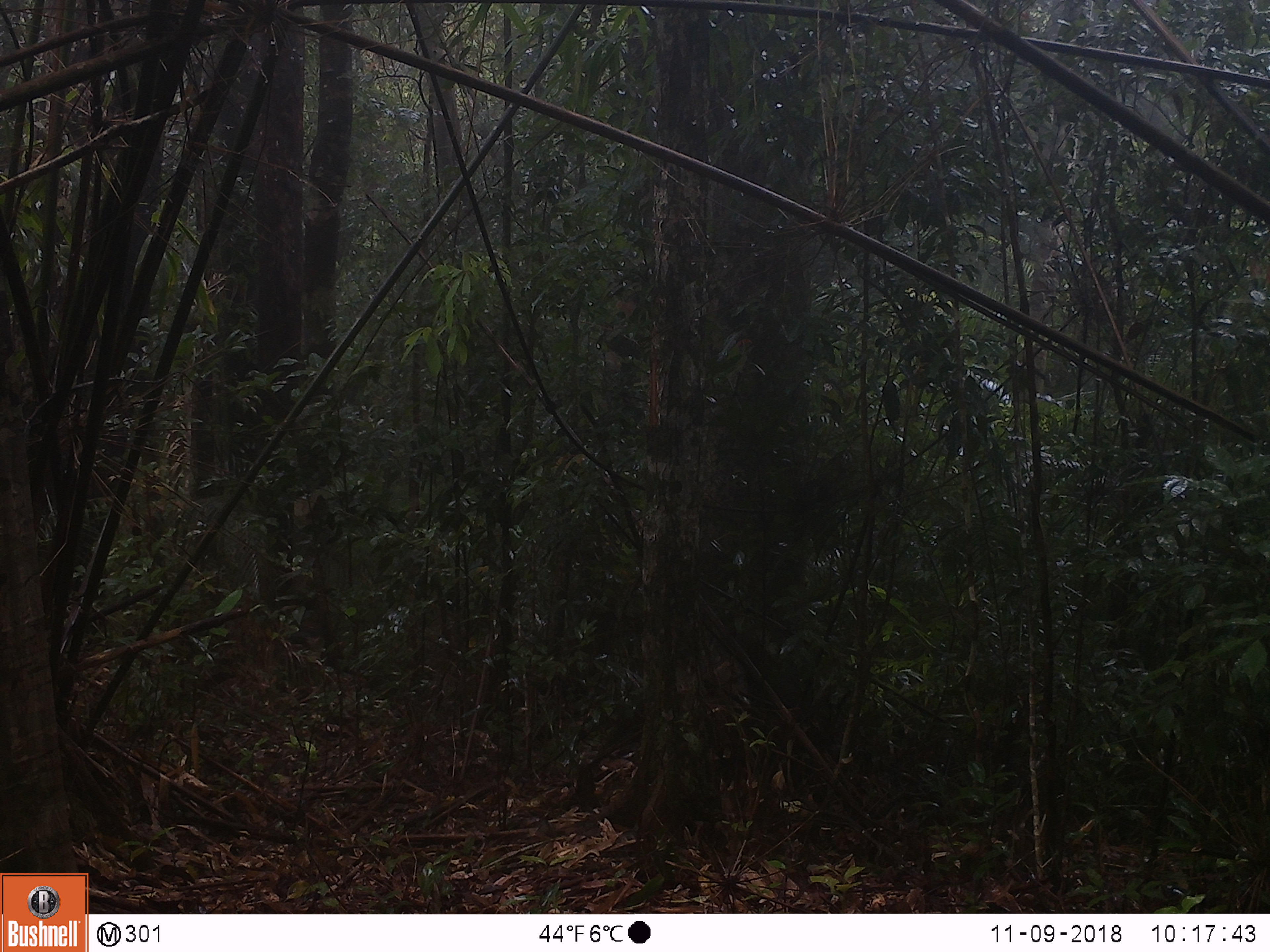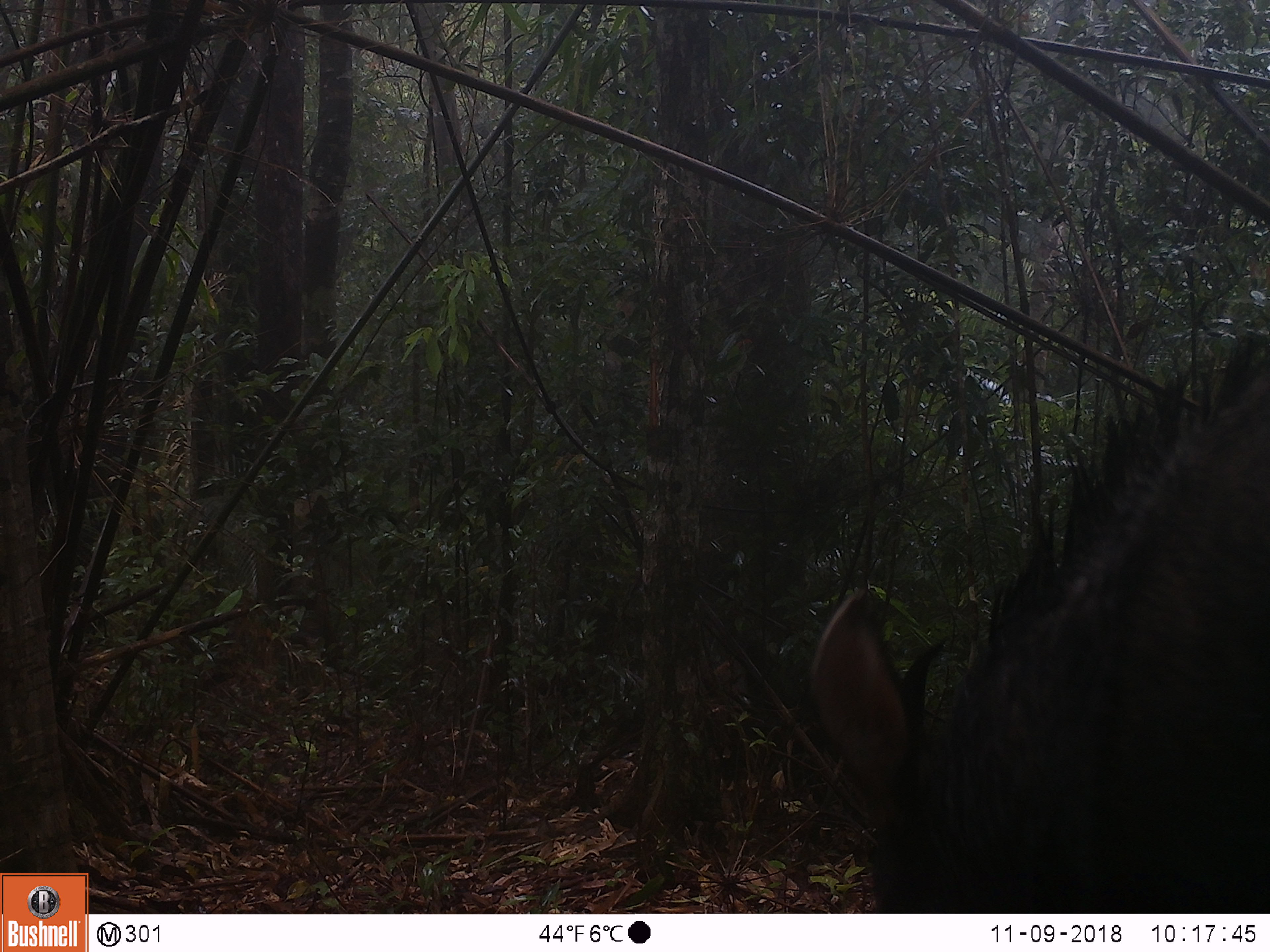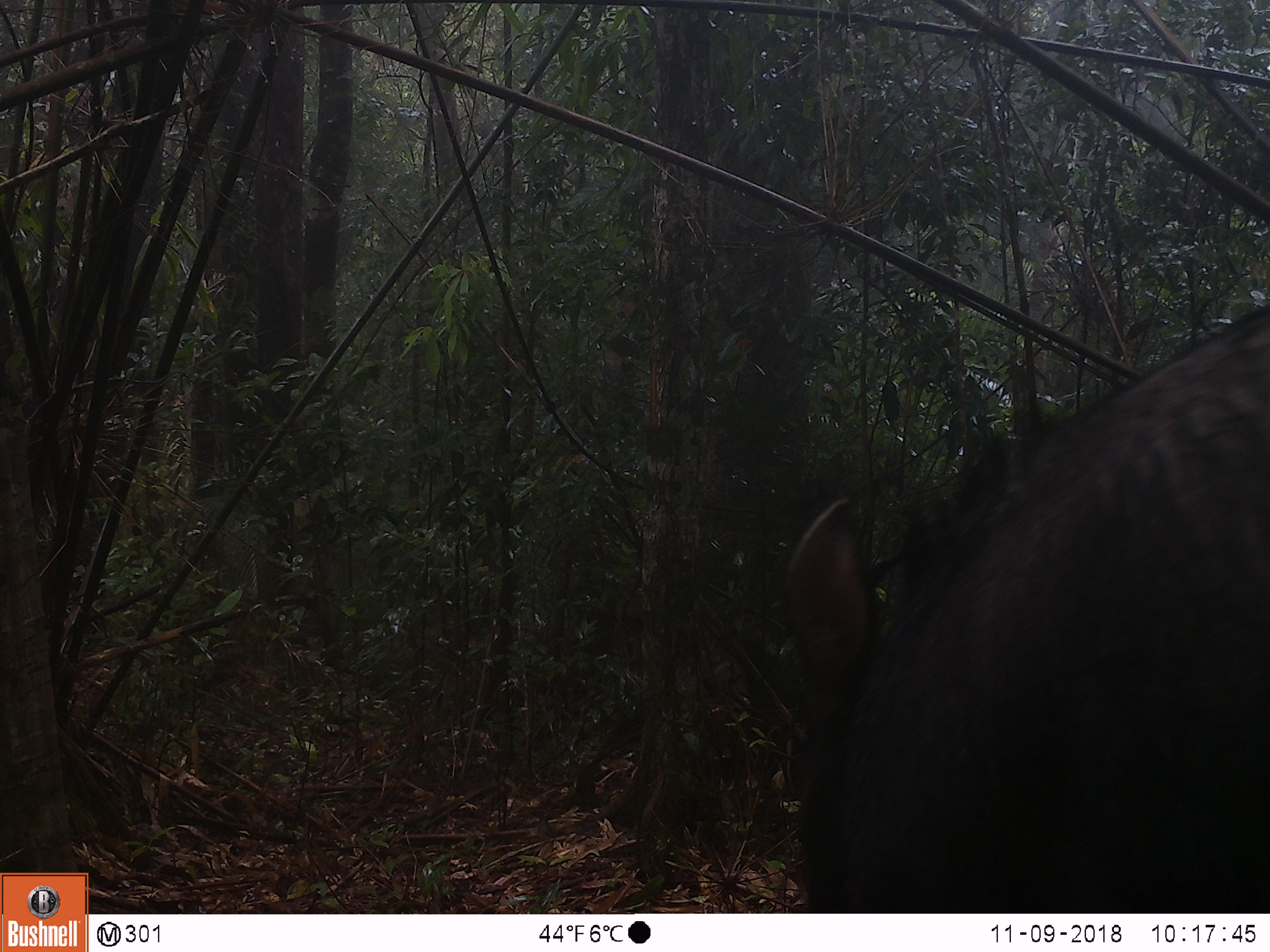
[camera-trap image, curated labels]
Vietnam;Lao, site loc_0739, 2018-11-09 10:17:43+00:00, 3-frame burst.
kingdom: Animalia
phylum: Chordata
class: Mammalia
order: Artiodactyla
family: Bovidae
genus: Capricornis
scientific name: Capricornis sumatraensis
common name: chinese serow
Chinese serow (Capricornis sumatraensis). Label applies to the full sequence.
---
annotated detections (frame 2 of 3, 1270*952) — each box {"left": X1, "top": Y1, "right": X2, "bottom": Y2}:
chinese serow: {"left": 807, "top": 332, "right": 1270, "bottom": 913}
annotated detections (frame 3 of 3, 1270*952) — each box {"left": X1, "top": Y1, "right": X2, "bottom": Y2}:
chinese serow: {"left": 783, "top": 302, "right": 1270, "bottom": 913}